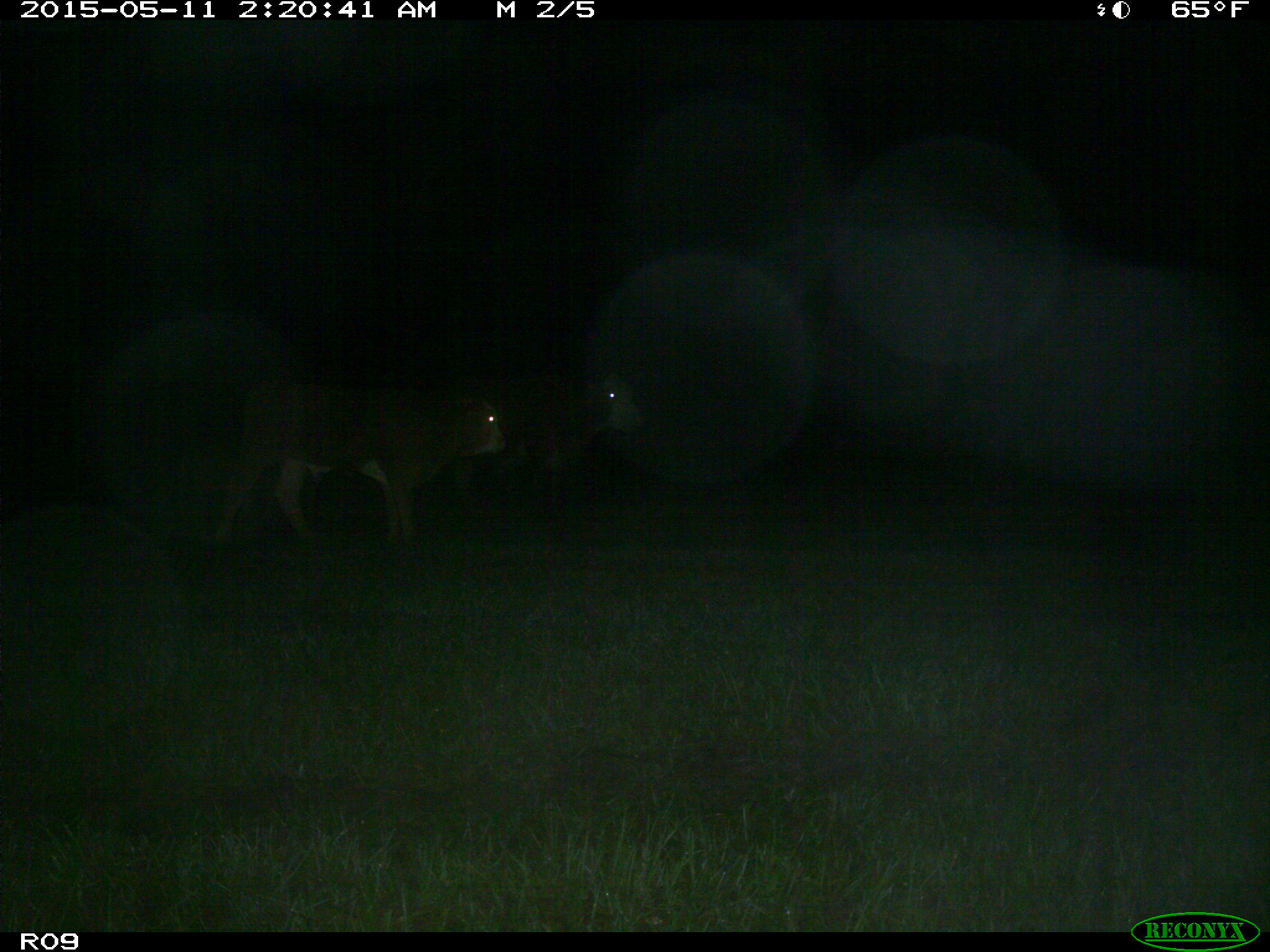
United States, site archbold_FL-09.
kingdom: Animalia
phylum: Chordata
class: Mammalia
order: Artiodactyla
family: Bovidae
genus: Bos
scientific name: Bos taurus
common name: domestic cow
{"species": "Bos taurus (domestic cow)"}